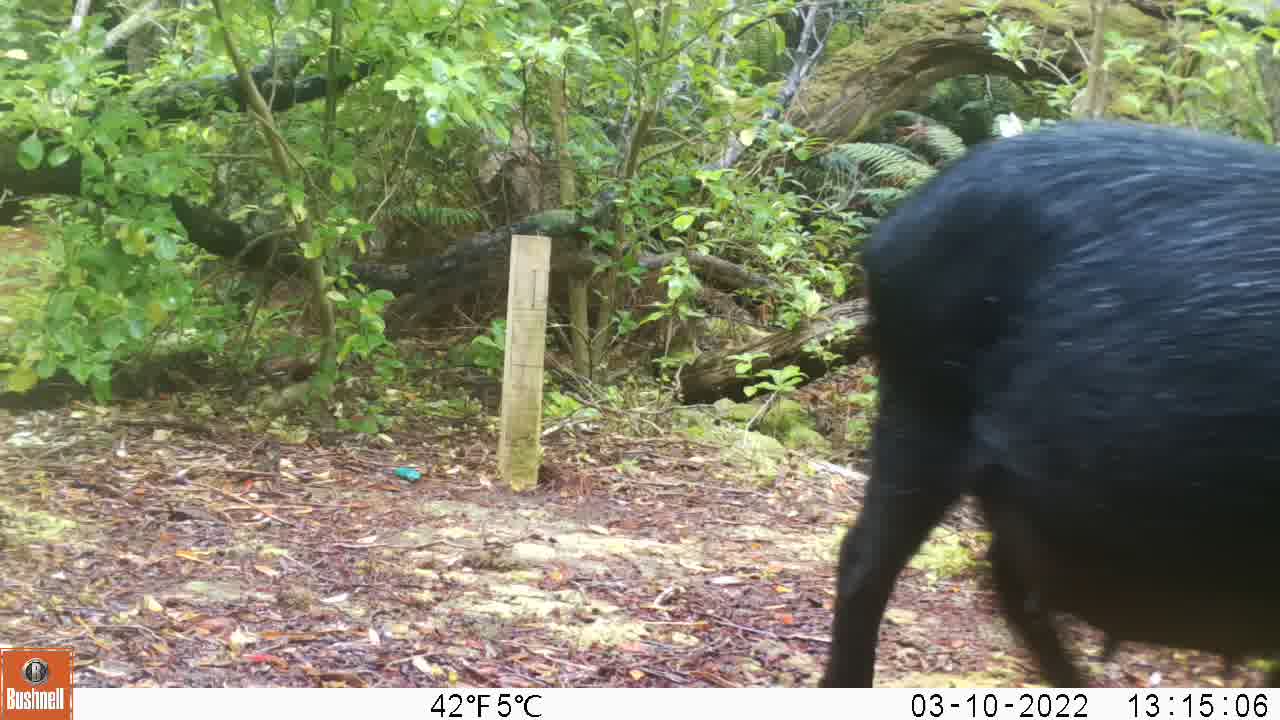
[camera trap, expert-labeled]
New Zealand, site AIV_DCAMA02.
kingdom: Animalia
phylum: Chordata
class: Mammalia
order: Artiodactyla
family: Suidae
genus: Sus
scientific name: Sus scrofa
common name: pig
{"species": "pig (Sus scrofa)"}